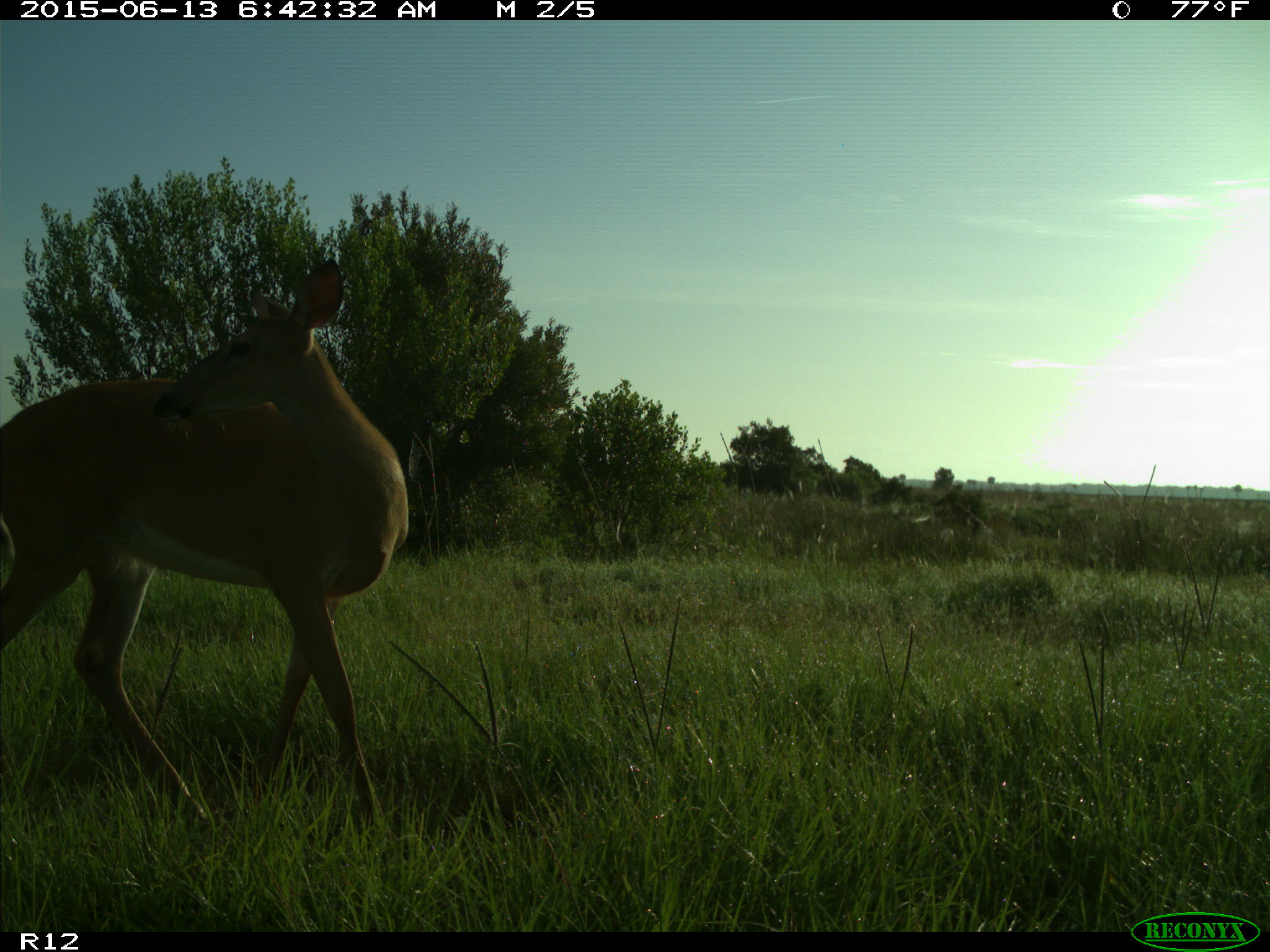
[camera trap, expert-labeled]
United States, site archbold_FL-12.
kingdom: Animalia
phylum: Chordata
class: Mammalia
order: Artiodactyla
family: Cervidae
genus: Odocoileus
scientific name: Odocoileus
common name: deer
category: unidentified deer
Unidentified deer (deer) (Odocoileus).